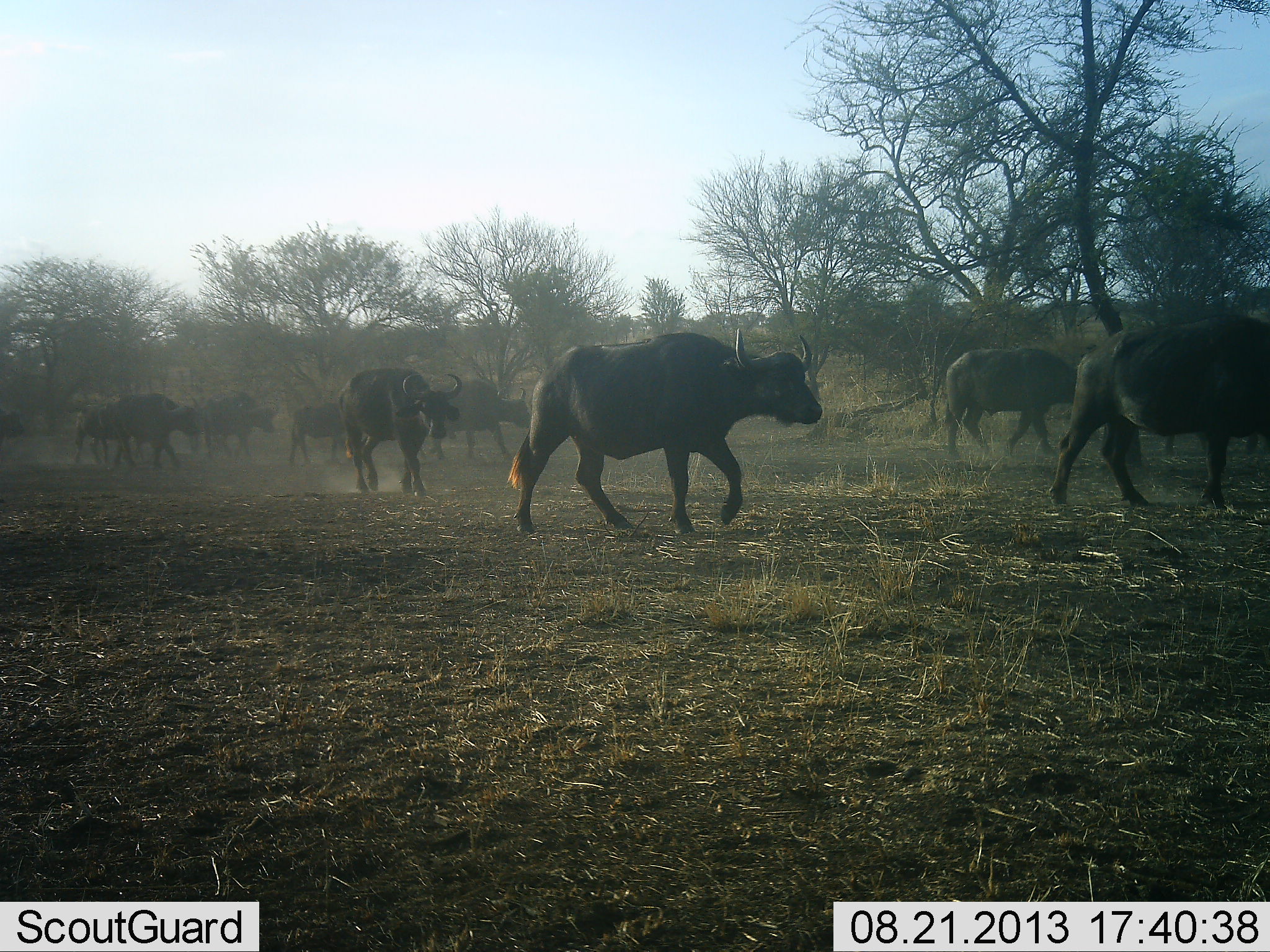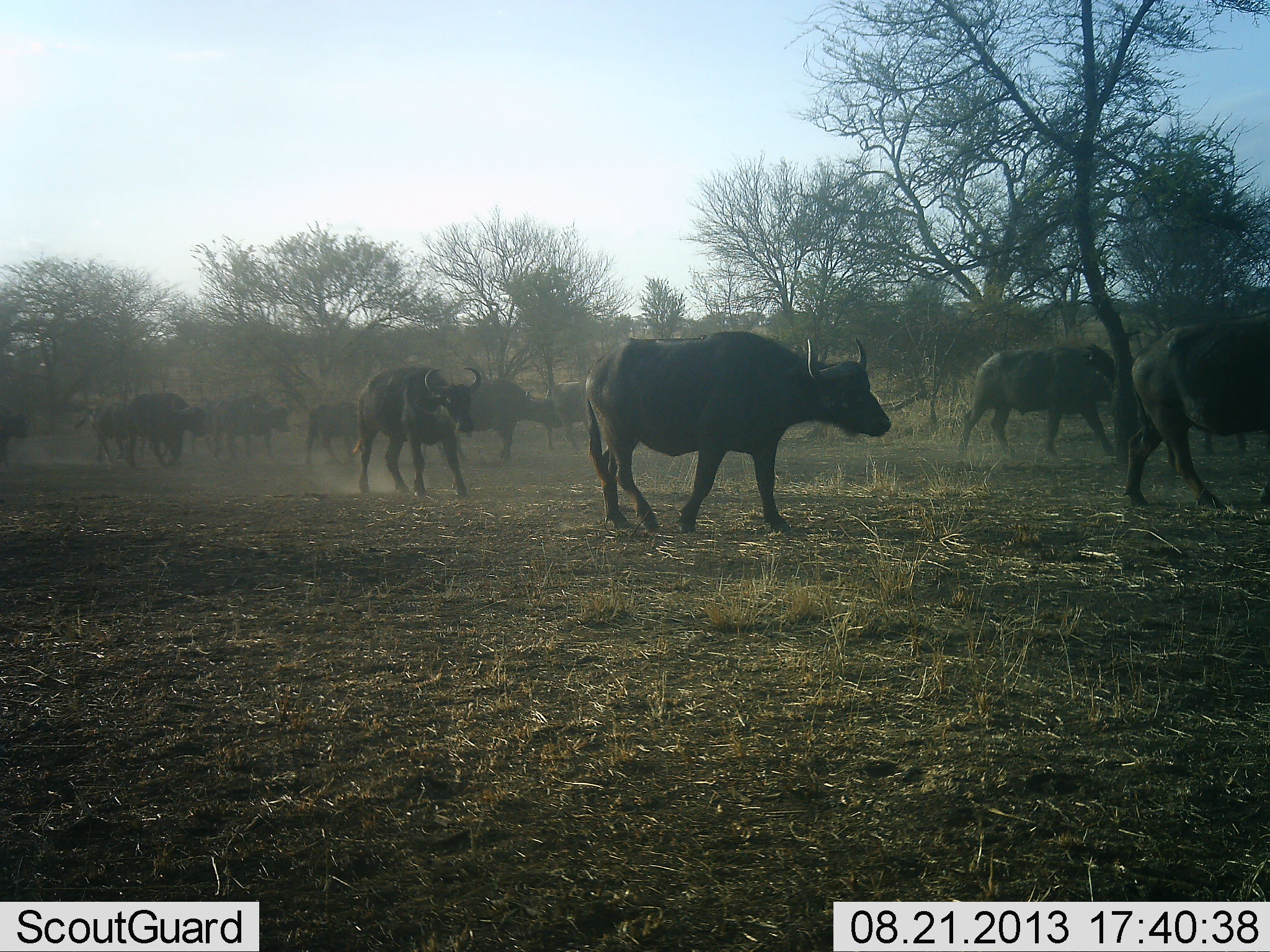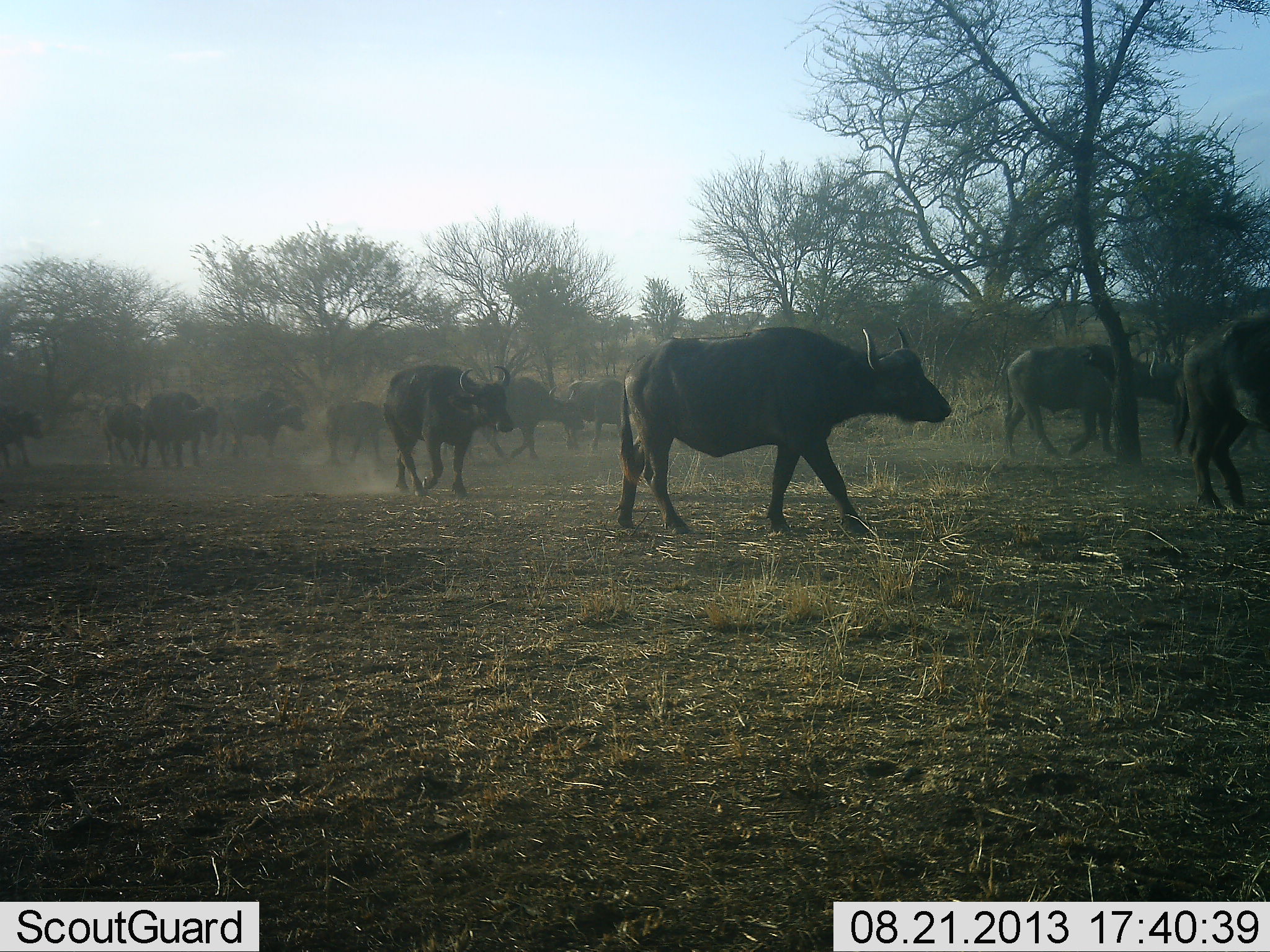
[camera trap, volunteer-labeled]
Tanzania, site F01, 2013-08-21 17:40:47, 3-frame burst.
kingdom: Animalia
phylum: Chordata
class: Mammalia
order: Artiodactyla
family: Bovidae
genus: Syncerus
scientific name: Syncerus caffer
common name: cape buffalo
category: buffalo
Buffalo (cape buffalo) (Syncerus caffer), count 11-50. Behavior (volunteer vote fractions): standing 6%, resting 0%, moving 97%, interacting 0%. Young present (vote fraction): 10%. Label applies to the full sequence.